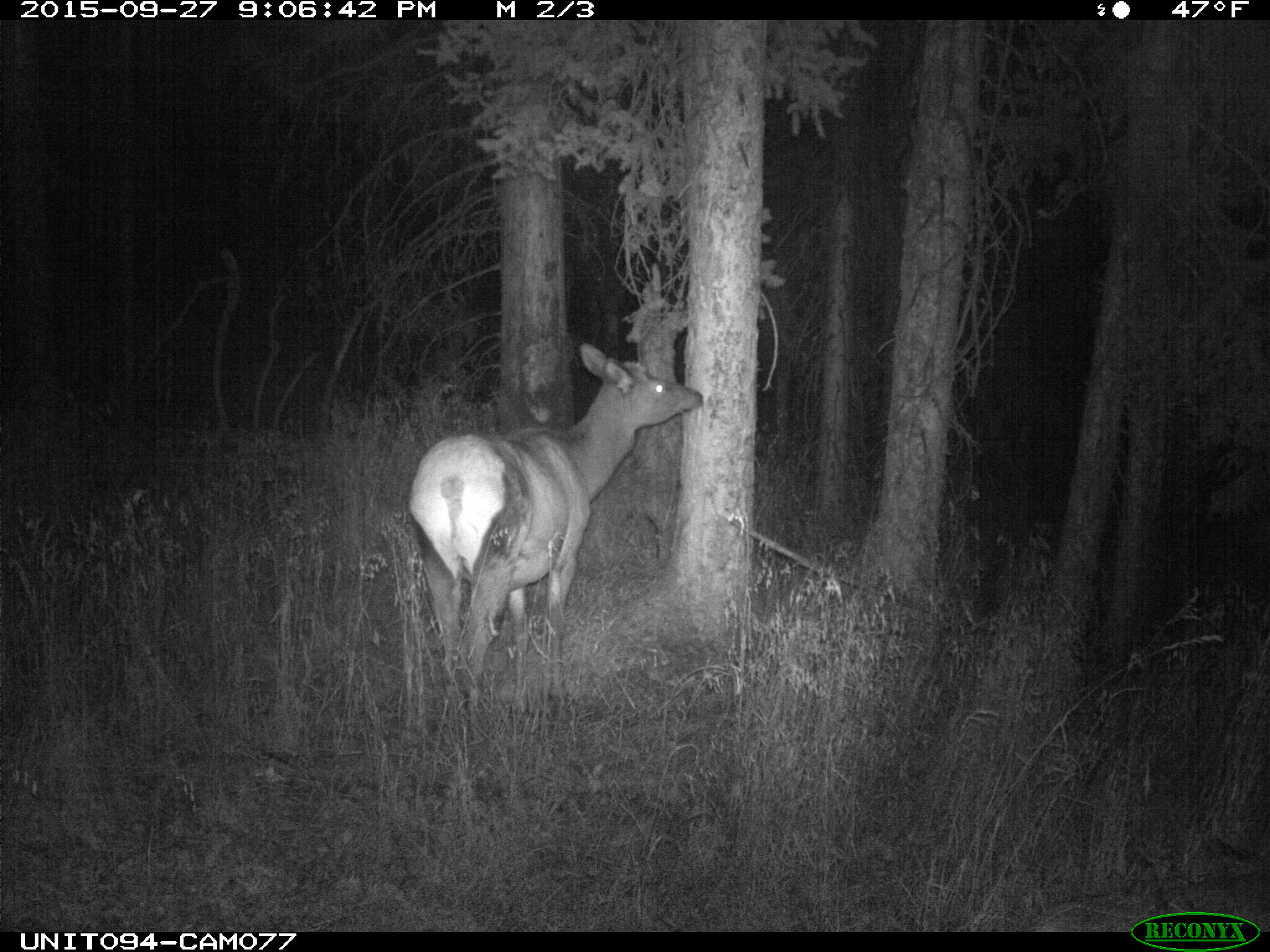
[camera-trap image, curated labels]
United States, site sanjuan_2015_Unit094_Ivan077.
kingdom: Animalia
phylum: Chordata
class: Mammalia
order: Artiodactyla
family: Cervidae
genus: Cervus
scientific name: Cervus elaphus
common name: red deer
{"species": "Cervus elaphus (red deer)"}